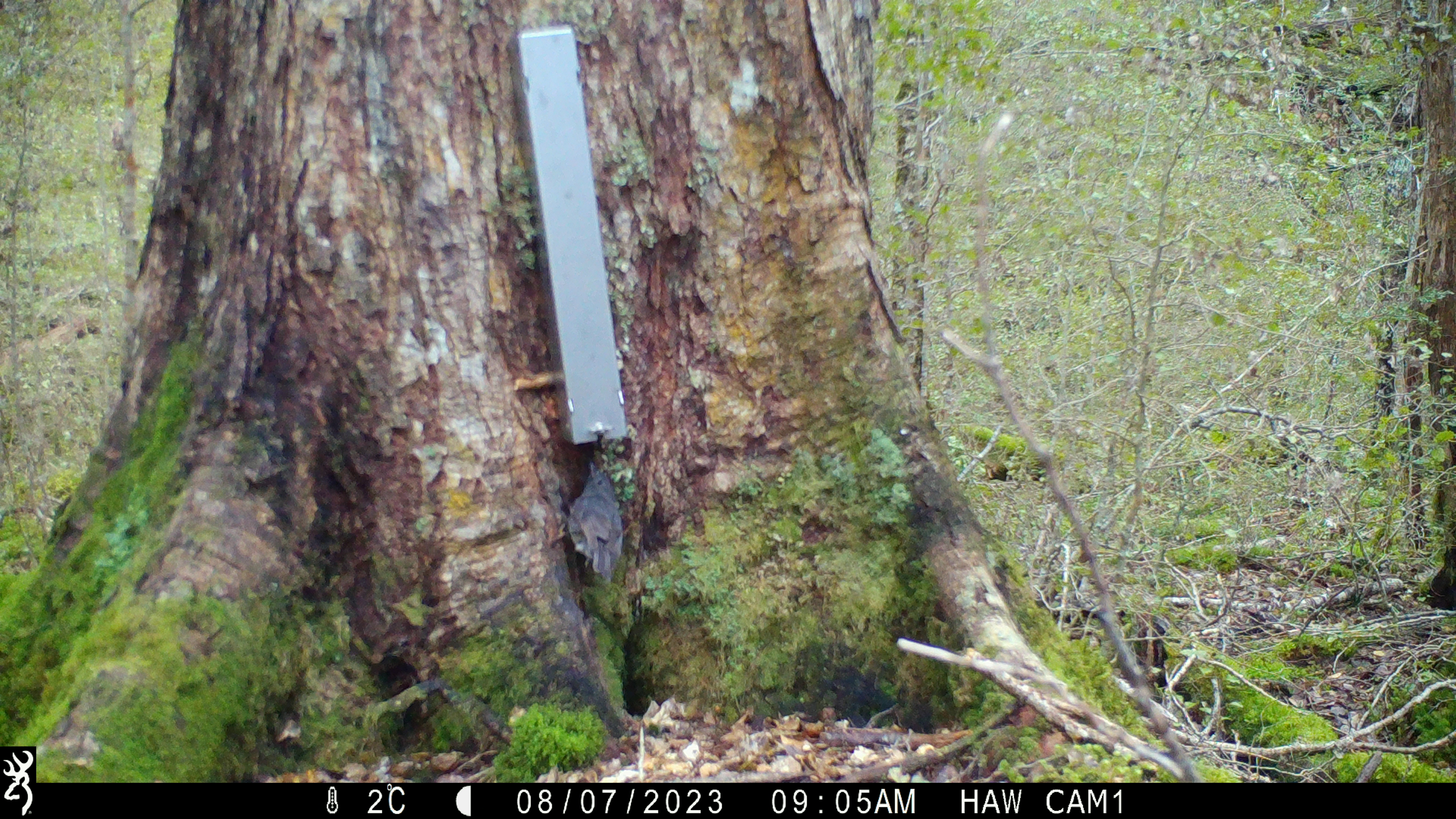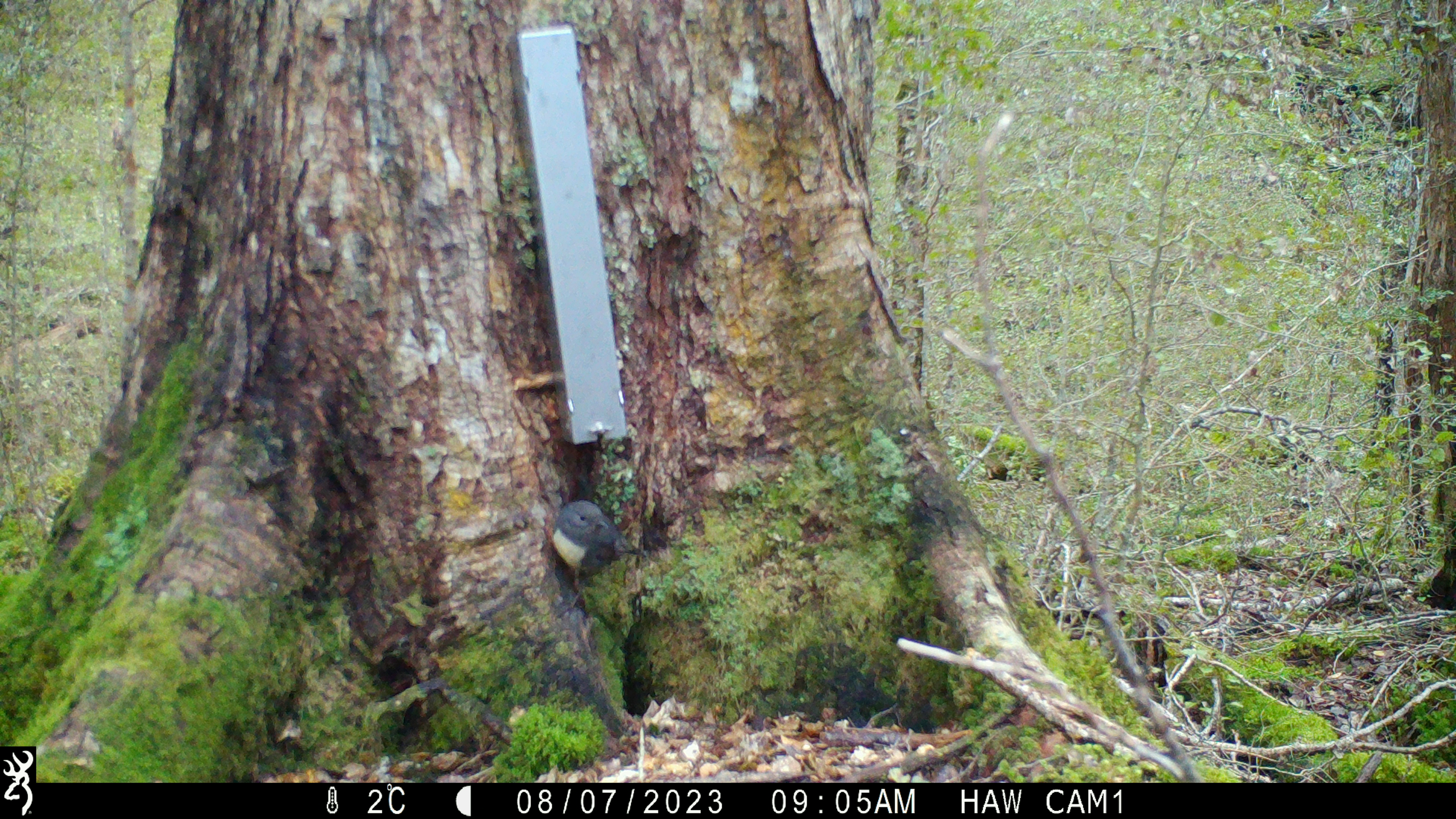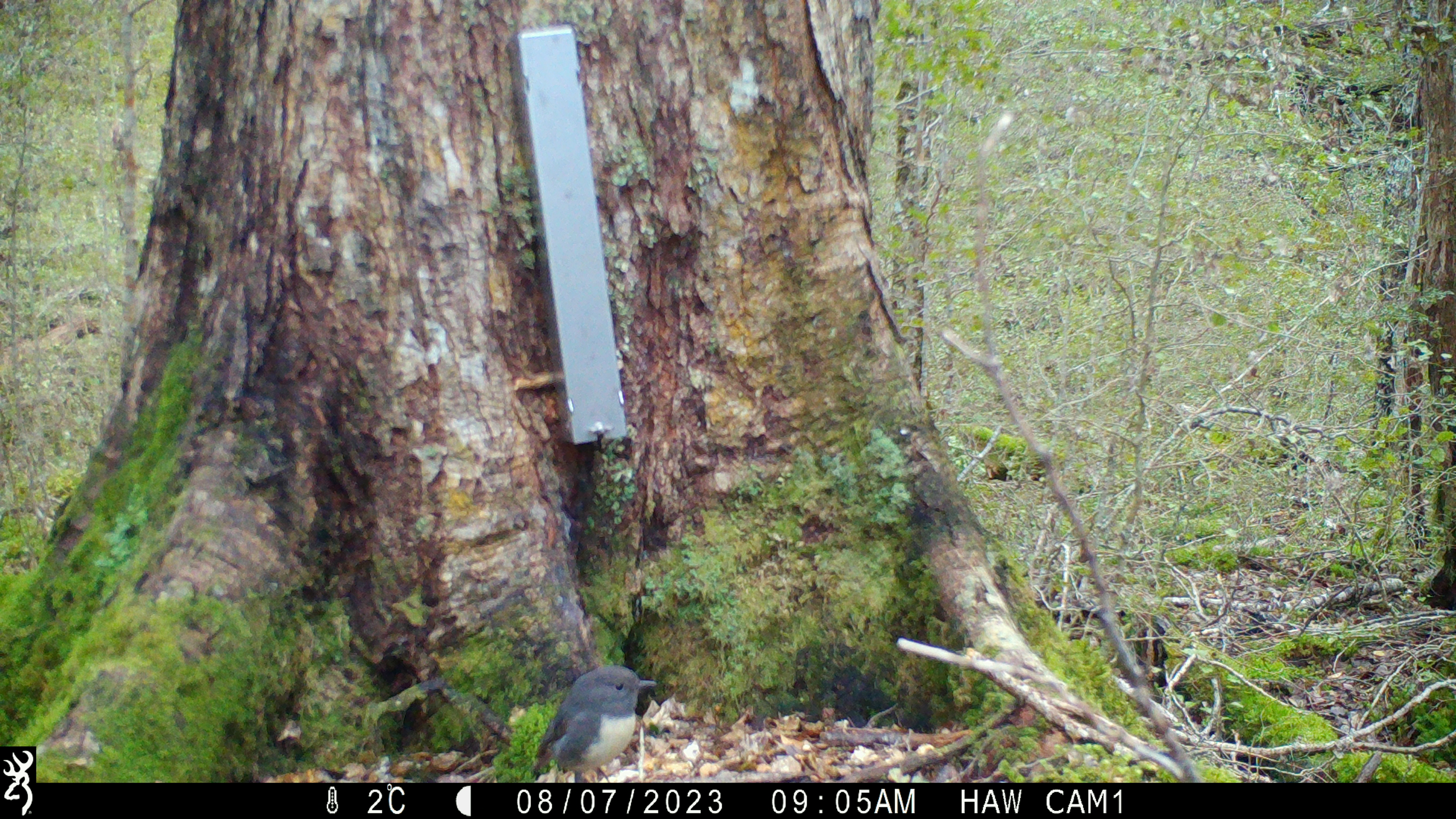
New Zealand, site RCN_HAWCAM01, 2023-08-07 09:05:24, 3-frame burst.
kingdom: Animalia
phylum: Chordata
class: Aves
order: Passeriformes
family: Petroicidae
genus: Petroica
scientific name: Petroica australis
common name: new zealand robin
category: robin